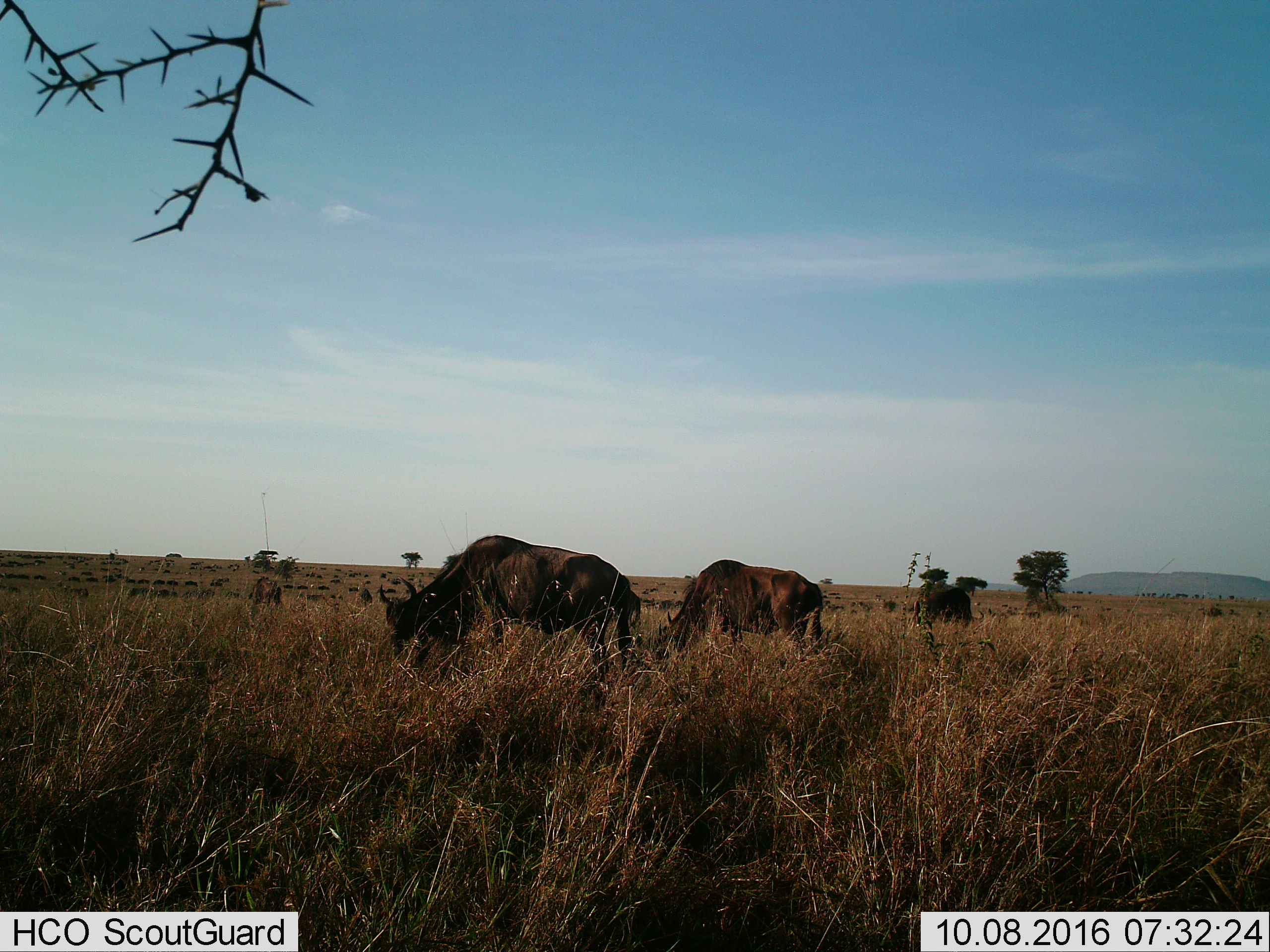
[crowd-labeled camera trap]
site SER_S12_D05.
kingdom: Animalia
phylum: Chordata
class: Mammalia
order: Artiodactyla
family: Bovidae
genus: Connochaetes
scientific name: Connochaetes taurinus taurinus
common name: blue wildebeest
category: wildebeestblue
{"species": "wildebeestblue (blue wildebeest) (Connochaetes taurinus taurinus)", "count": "51+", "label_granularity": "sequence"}